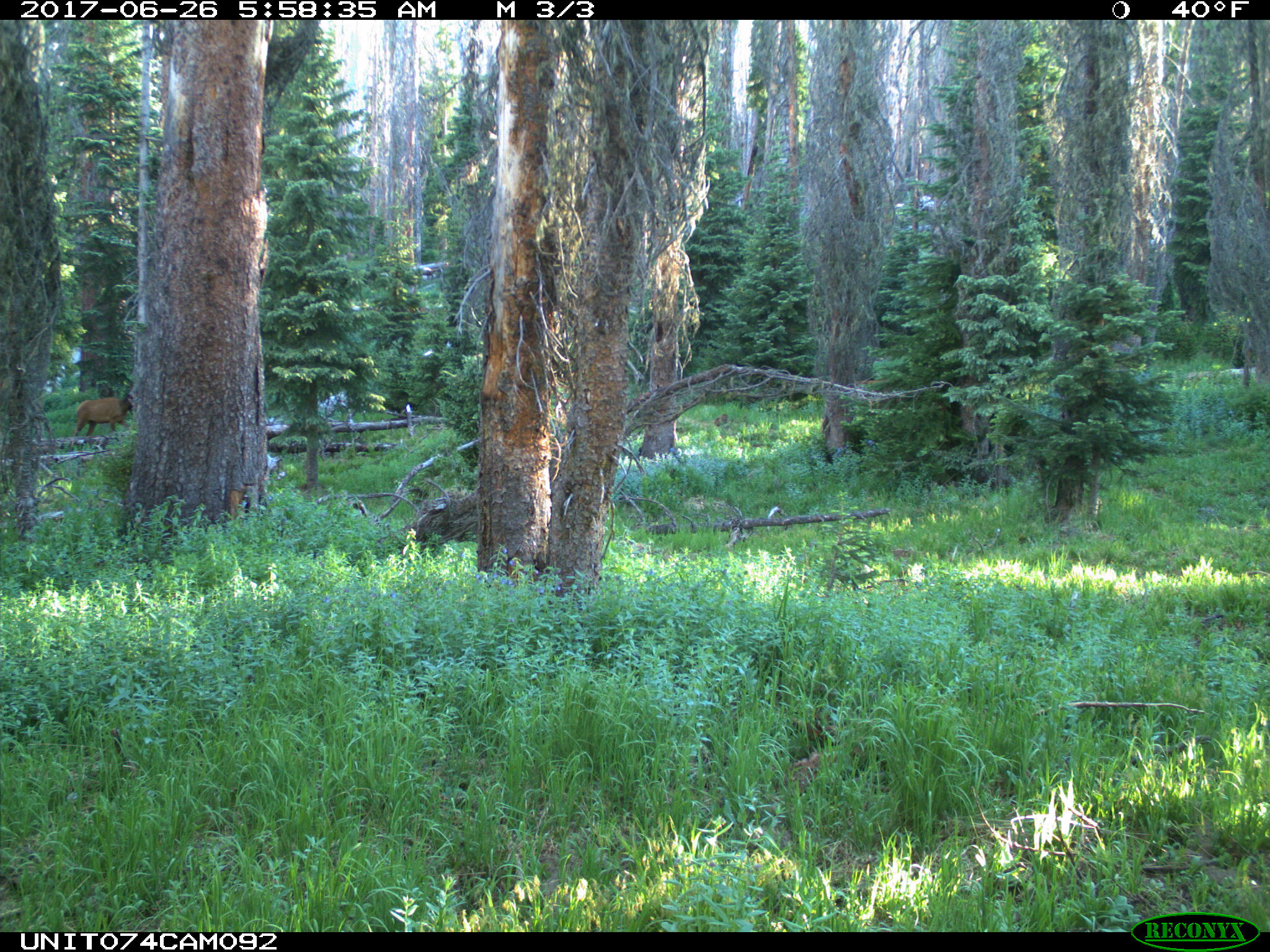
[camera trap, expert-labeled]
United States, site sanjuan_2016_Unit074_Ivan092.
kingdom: Animalia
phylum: Chordata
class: Mammalia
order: Artiodactyla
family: Cervidae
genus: Cervus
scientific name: Cervus elaphus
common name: red deer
Cervus elaphus (red deer).